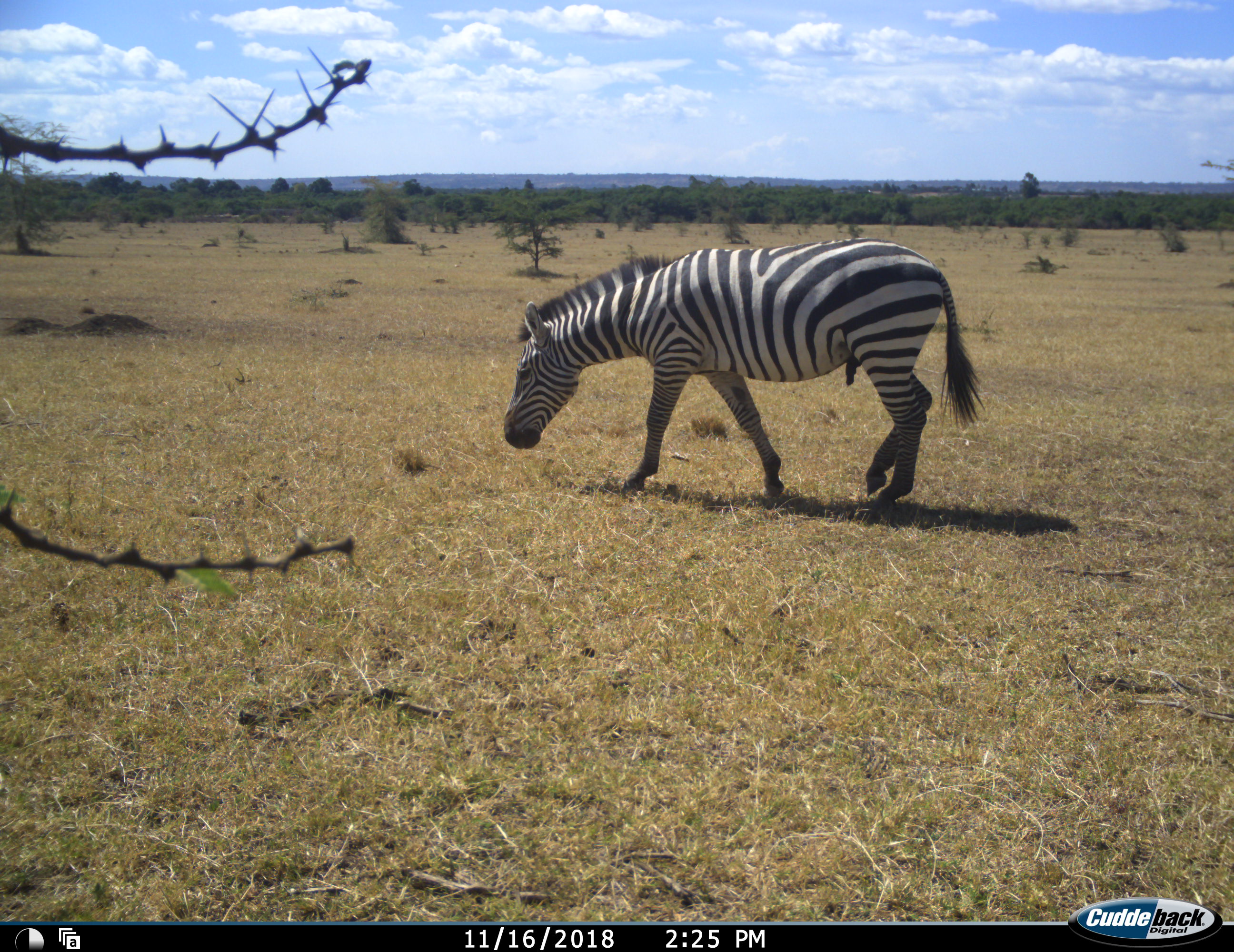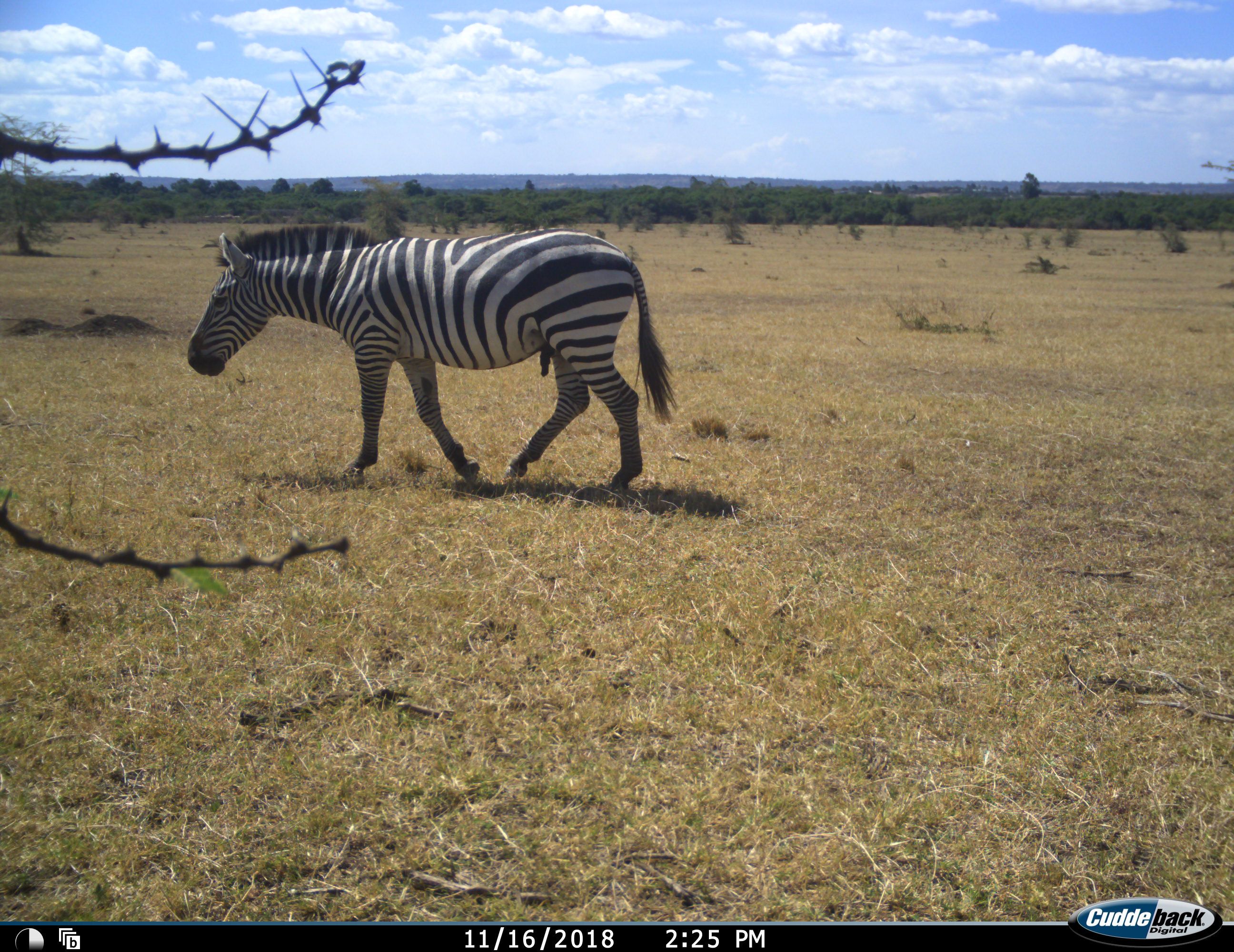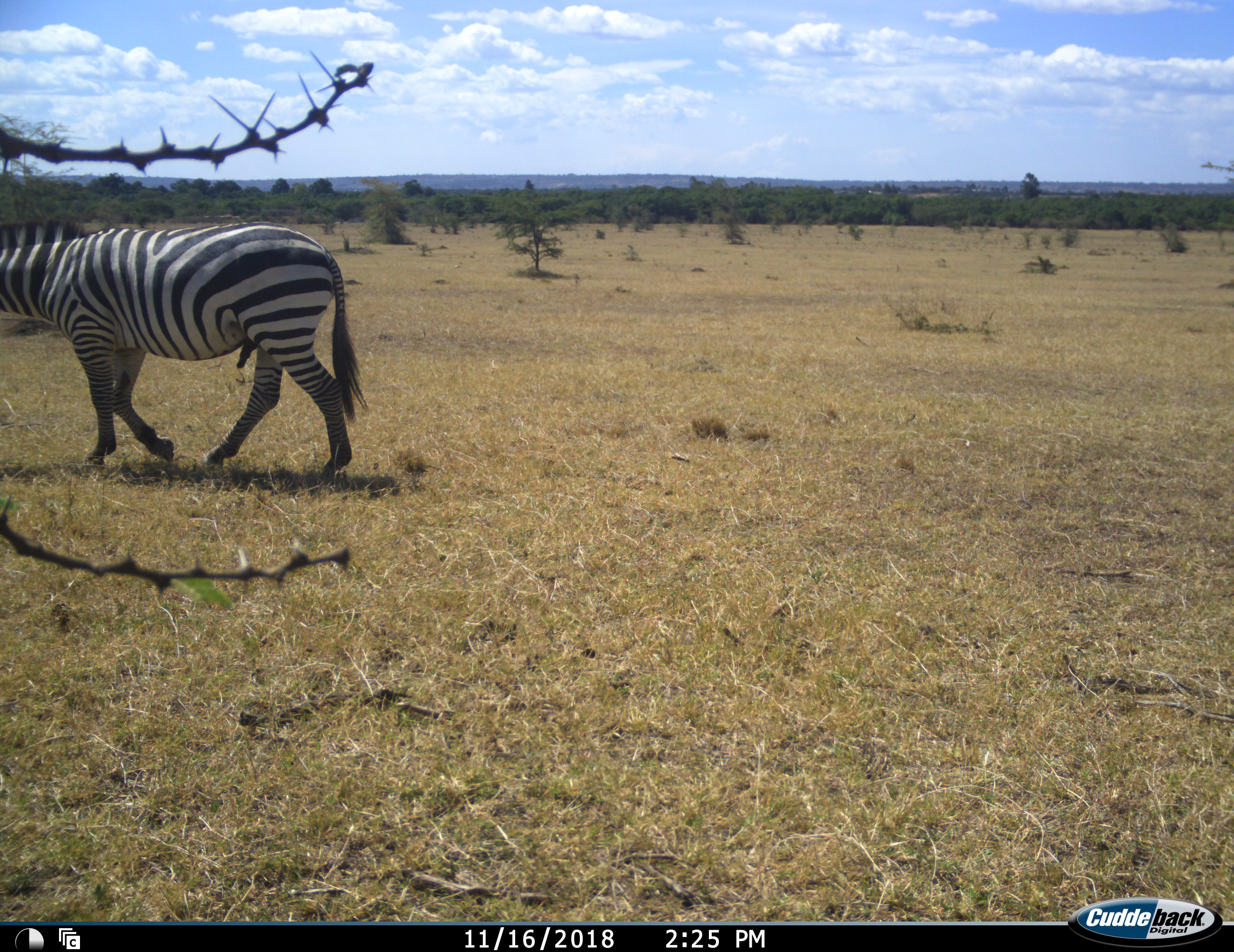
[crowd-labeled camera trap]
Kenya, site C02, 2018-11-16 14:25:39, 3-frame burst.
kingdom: Animalia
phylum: Chordata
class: Mammalia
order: Perissodactyla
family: Equidae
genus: Equus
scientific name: Equus quagga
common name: plains zebra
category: zebra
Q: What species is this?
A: Zebra (plains zebra) (Equus quagga).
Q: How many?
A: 1.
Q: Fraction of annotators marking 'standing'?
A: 10%.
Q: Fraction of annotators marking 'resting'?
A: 0%.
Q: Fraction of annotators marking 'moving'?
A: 100%.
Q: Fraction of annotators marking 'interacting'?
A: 0%.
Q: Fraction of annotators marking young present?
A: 0%.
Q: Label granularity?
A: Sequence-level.